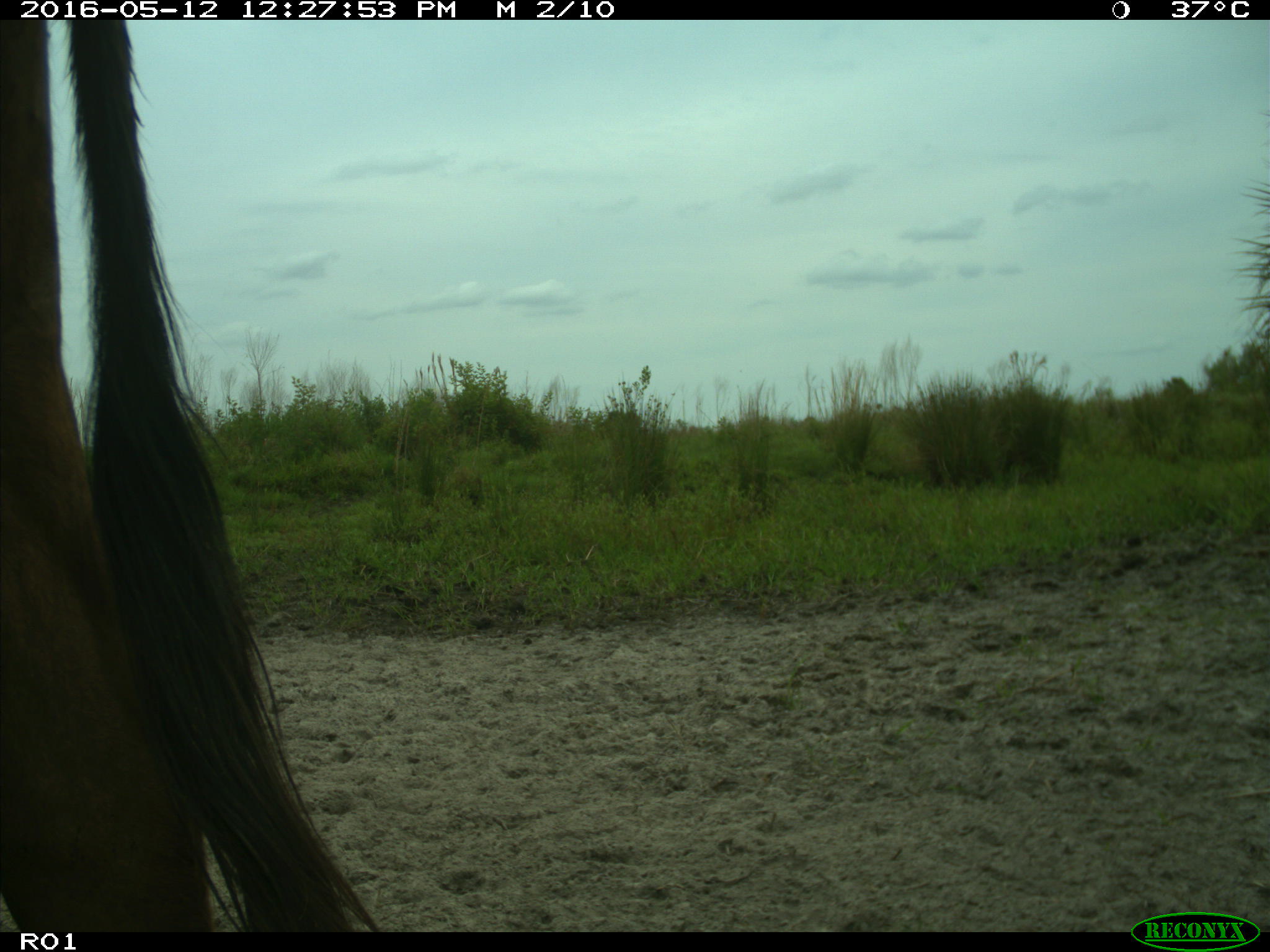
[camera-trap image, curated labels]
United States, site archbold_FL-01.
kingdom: Animalia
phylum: Chordata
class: Mammalia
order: Artiodactyla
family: Bovidae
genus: Bos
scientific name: Bos taurus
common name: domestic cow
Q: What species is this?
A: Bos taurus (domestic cow).